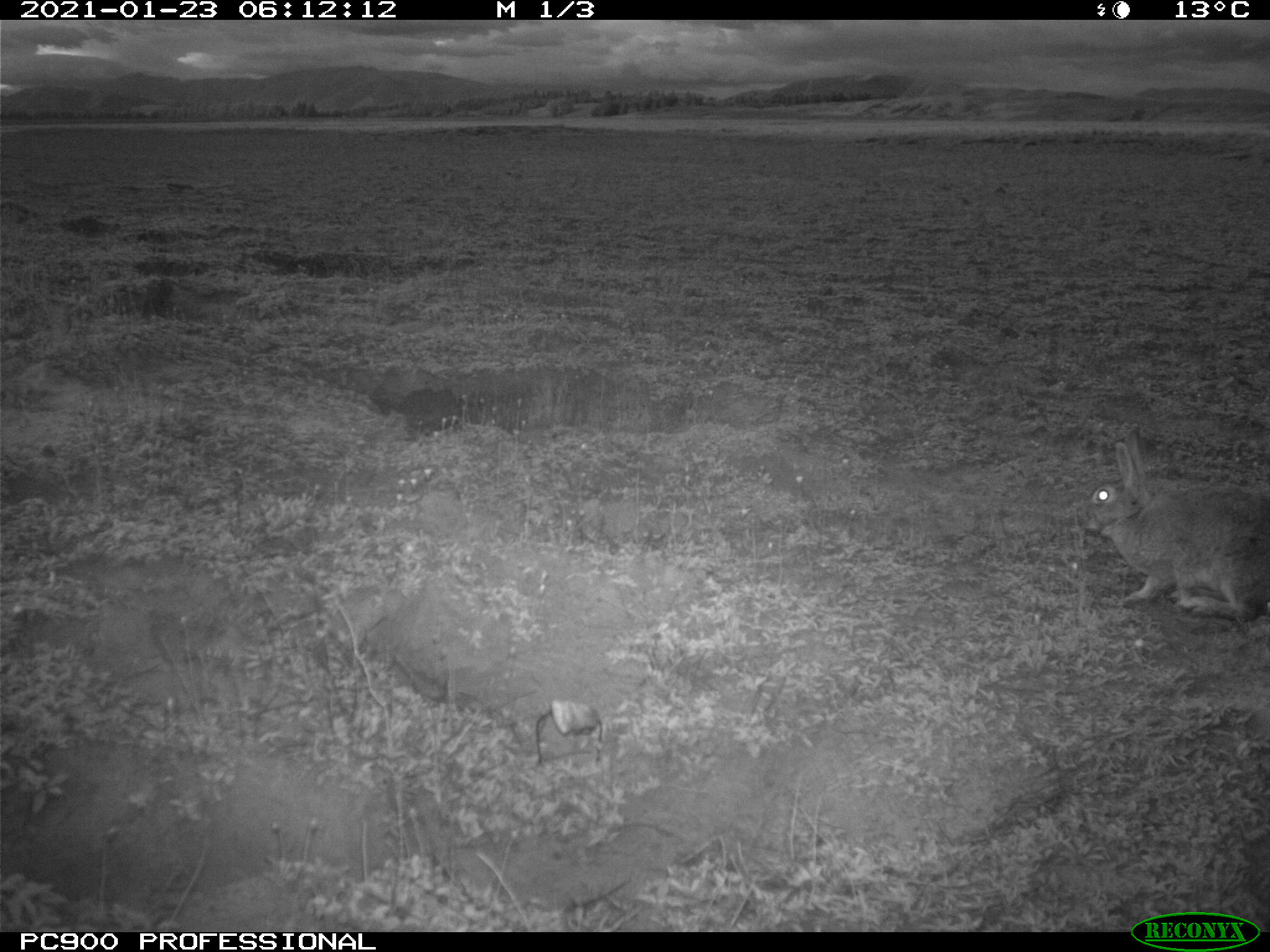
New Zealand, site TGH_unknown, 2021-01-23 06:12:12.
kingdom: Animalia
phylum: Chordata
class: Mammalia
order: Lagomorpha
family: Leporidae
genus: Oryctolagus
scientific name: Oryctolagus cuniculus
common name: european rabbit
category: rabbit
Rabbit (european rabbit) (Oryctolagus cuniculus).